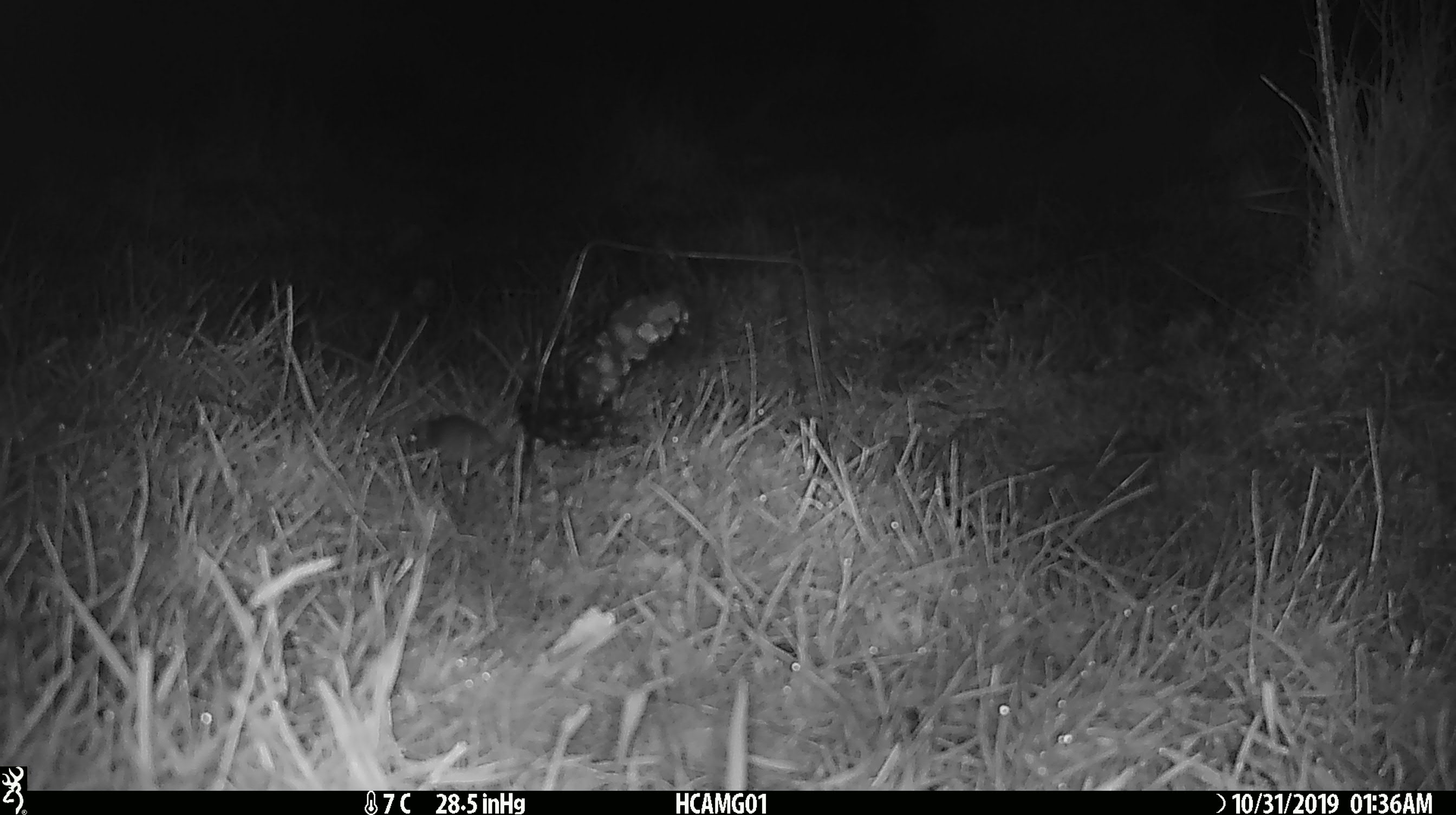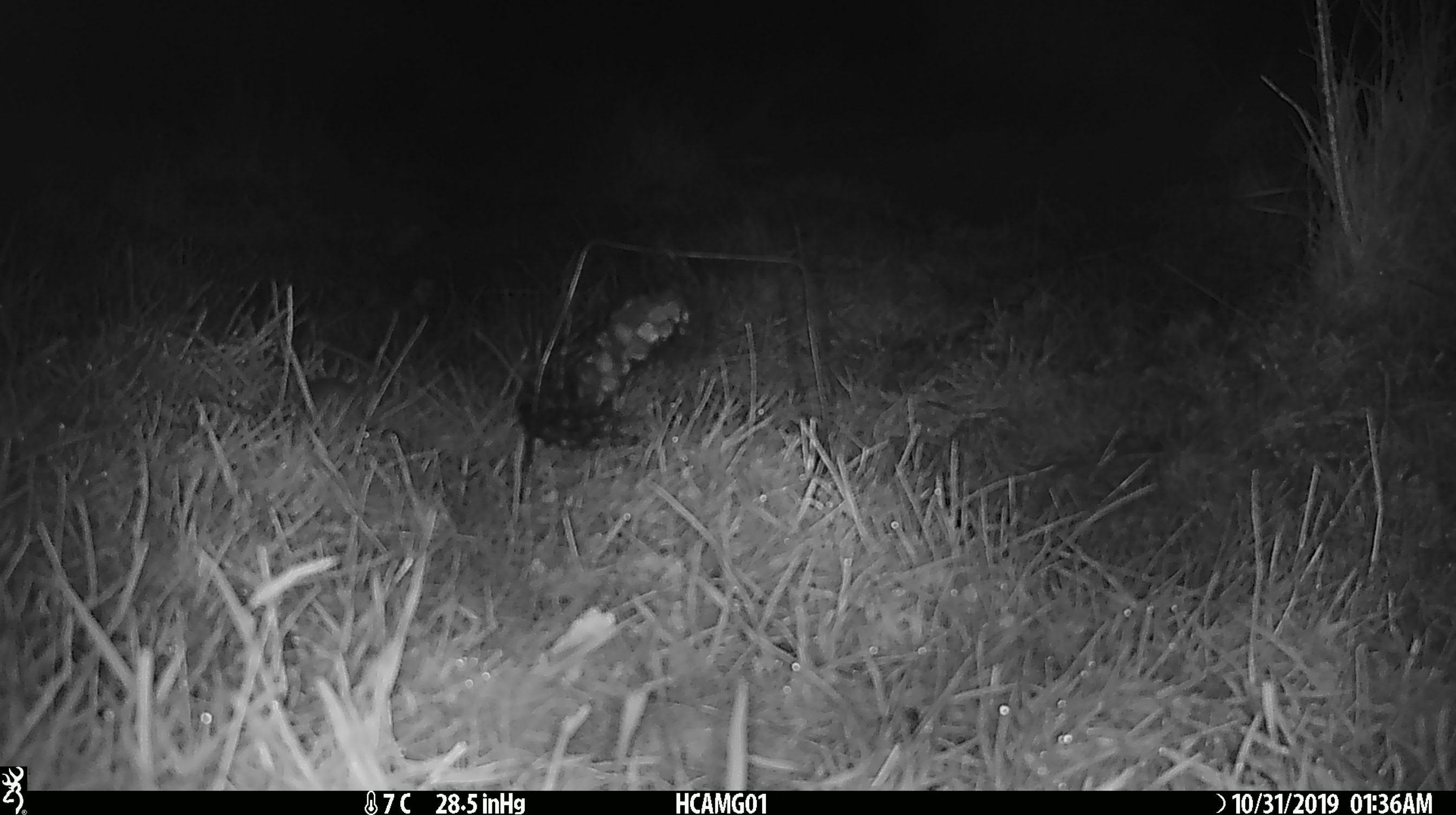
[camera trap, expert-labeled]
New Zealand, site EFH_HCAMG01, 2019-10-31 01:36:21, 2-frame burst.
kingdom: Animalia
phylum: Chordata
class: Mammalia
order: Rodentia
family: Muridae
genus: Mus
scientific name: Mus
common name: mouse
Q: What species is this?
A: Mouse (Mus).